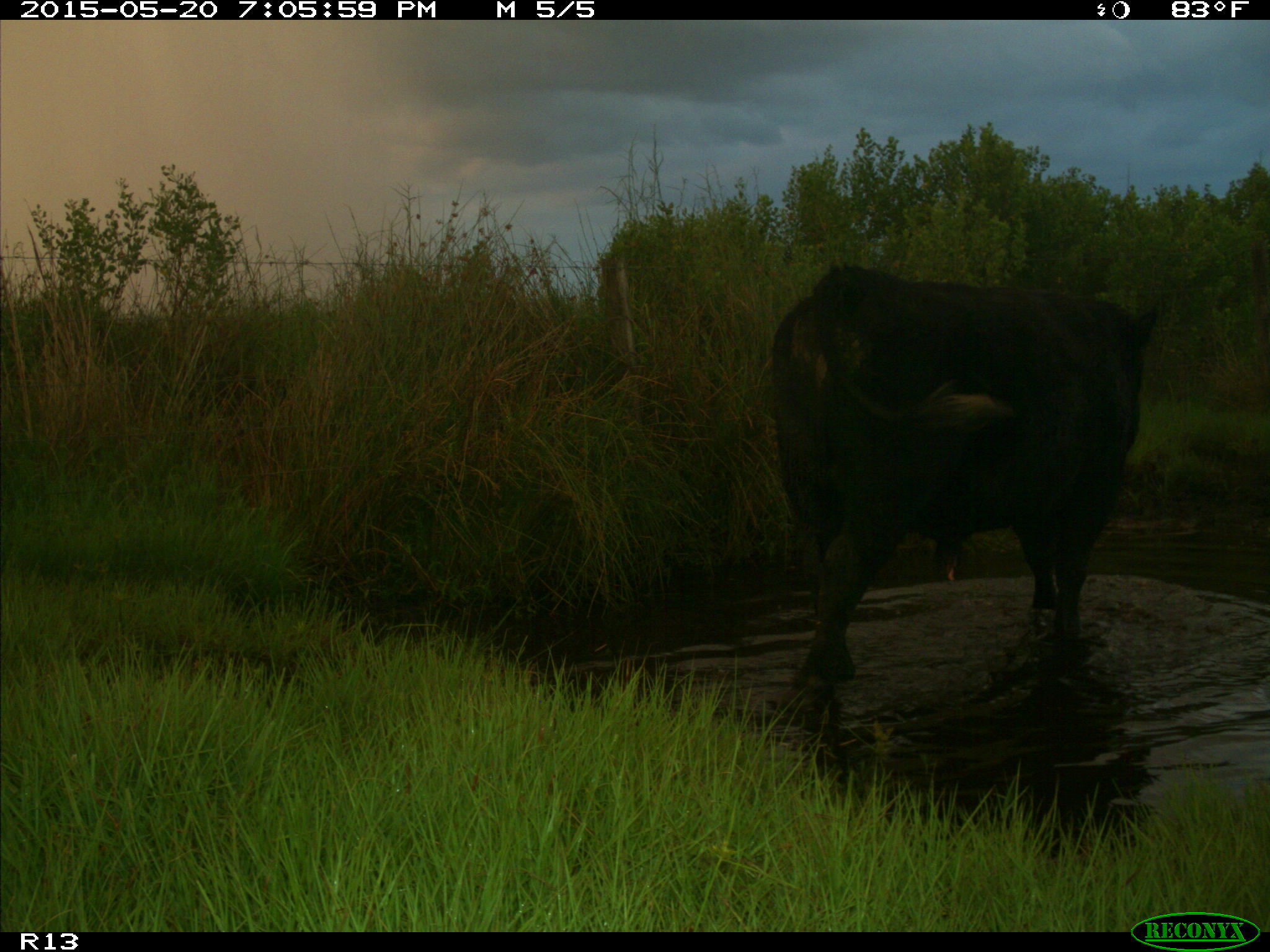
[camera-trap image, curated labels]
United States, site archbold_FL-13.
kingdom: Animalia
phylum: Chordata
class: Mammalia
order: Artiodactyla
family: Bovidae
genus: Bos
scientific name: Bos taurus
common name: domestic cow